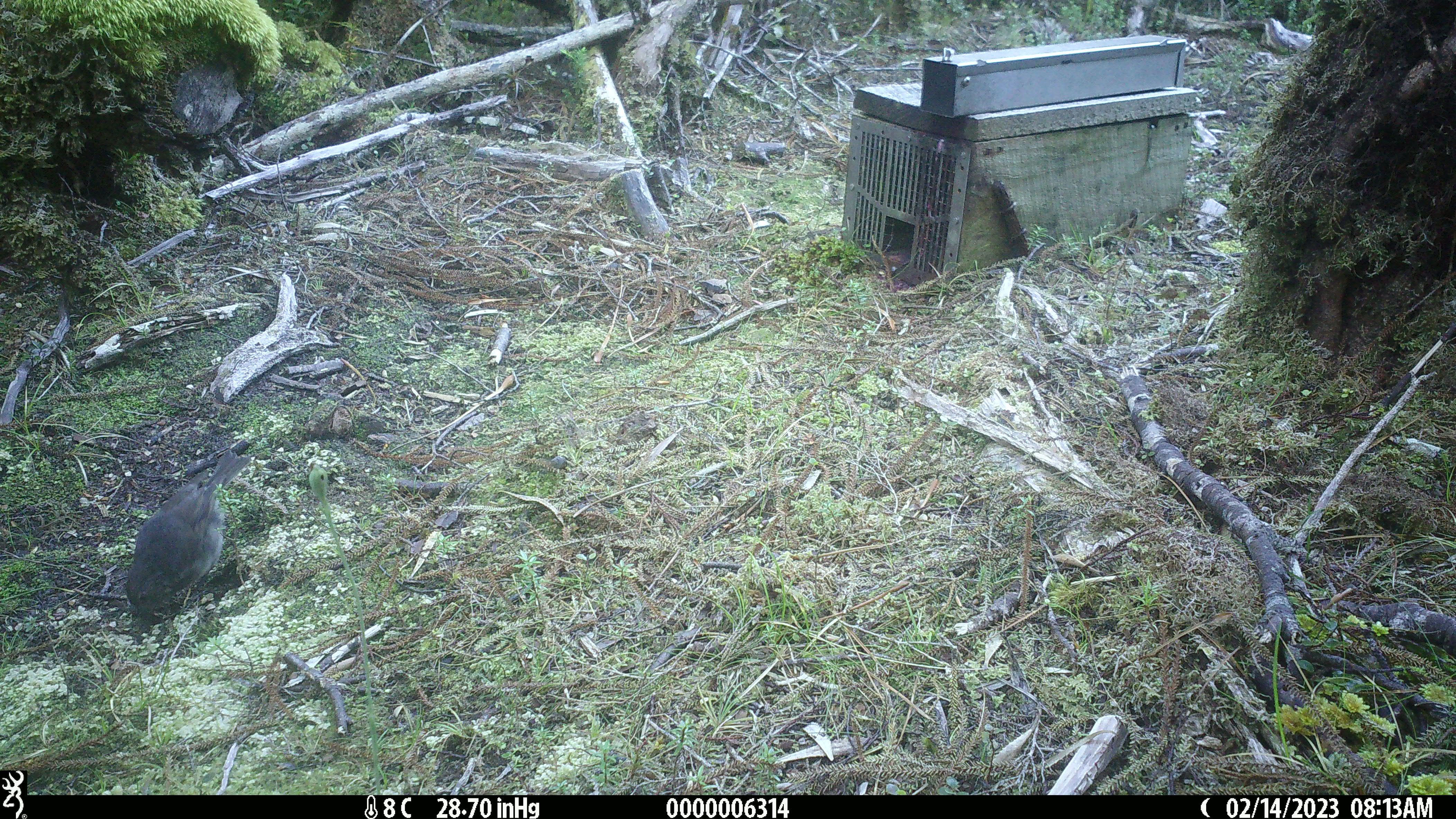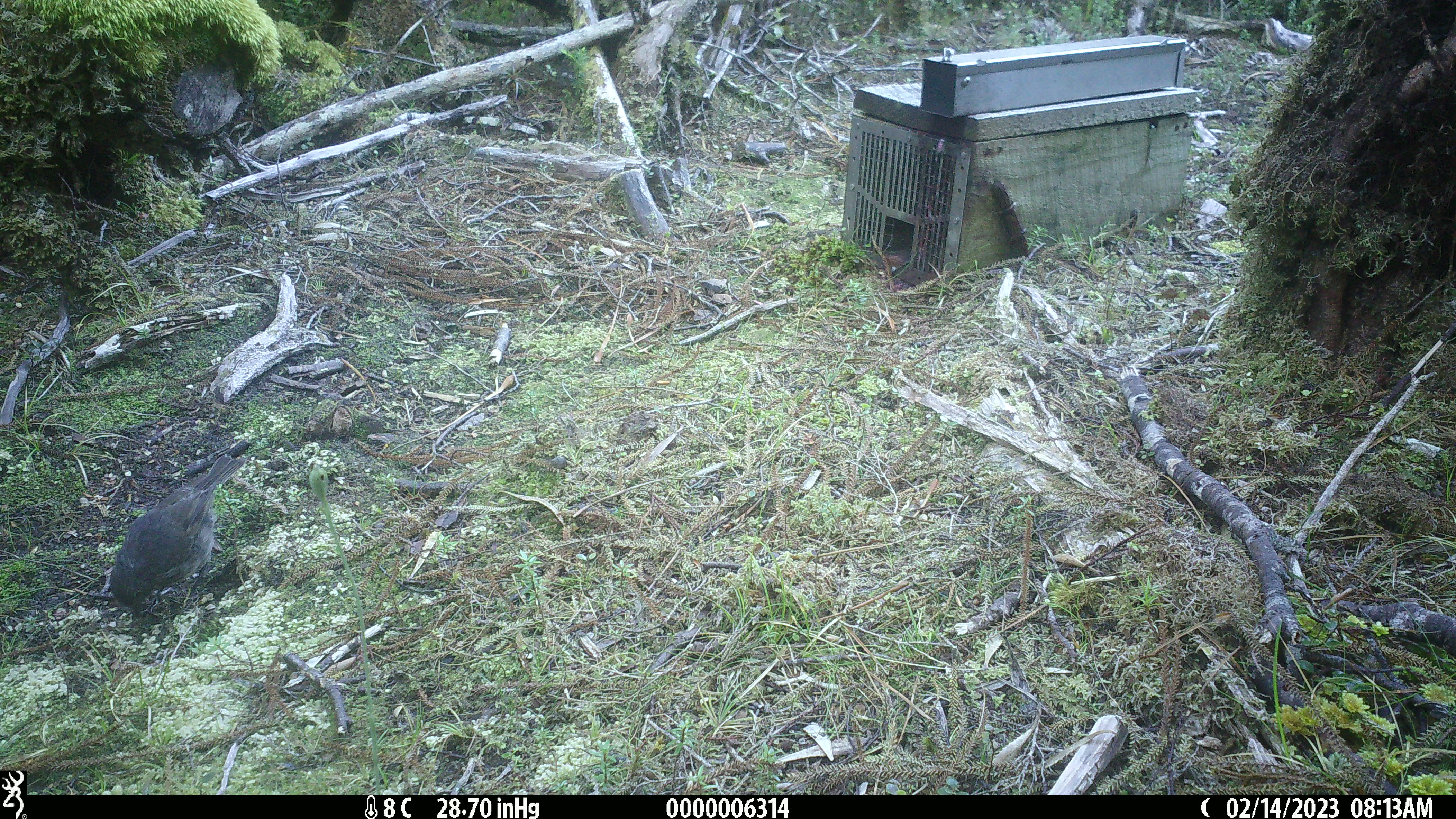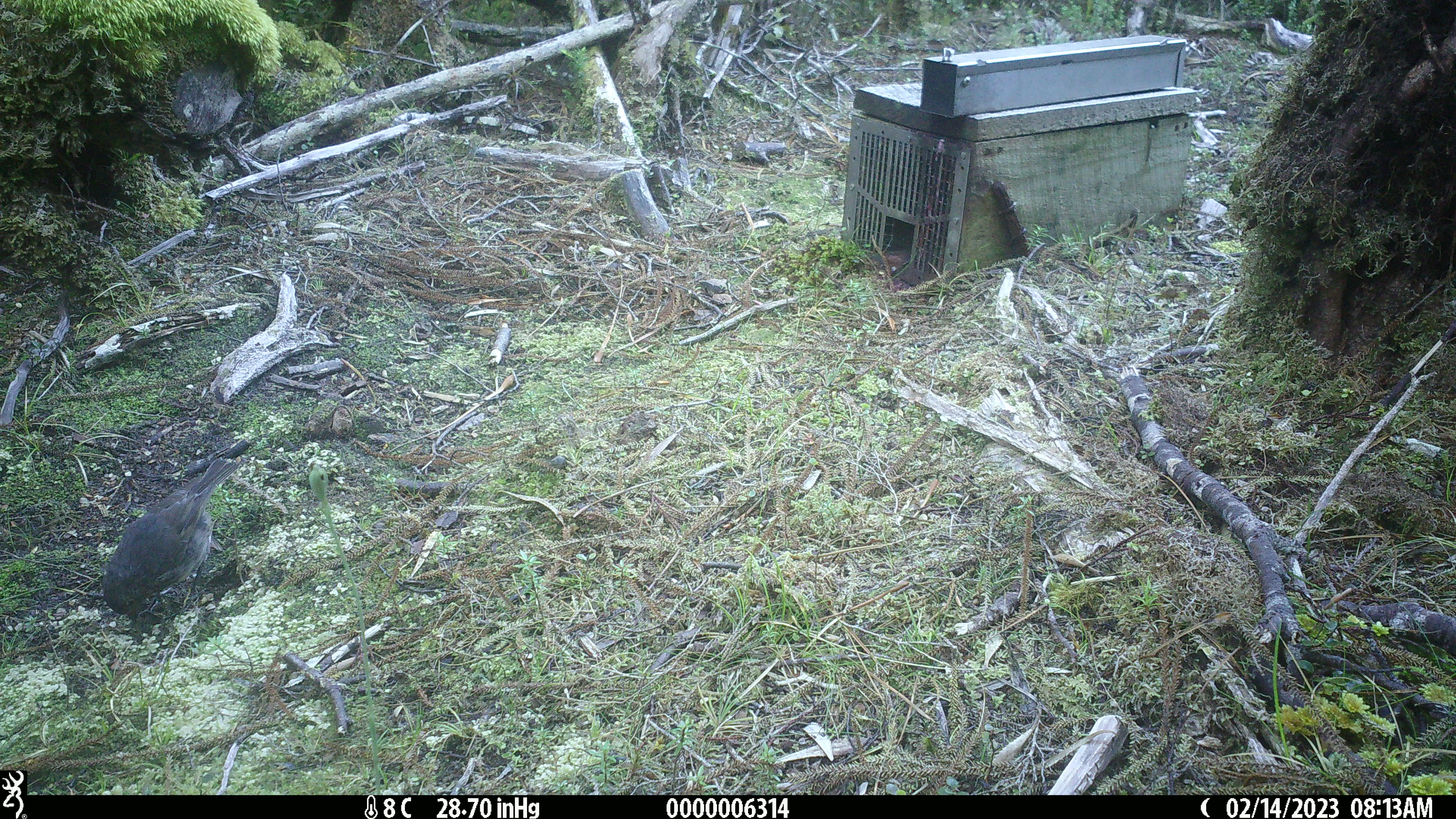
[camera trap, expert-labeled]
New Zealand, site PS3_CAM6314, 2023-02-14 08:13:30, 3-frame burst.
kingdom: Animalia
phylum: Chordata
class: Aves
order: Passeriformes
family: Petroicidae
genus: Petroica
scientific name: Petroica australis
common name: new zealand robin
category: robin